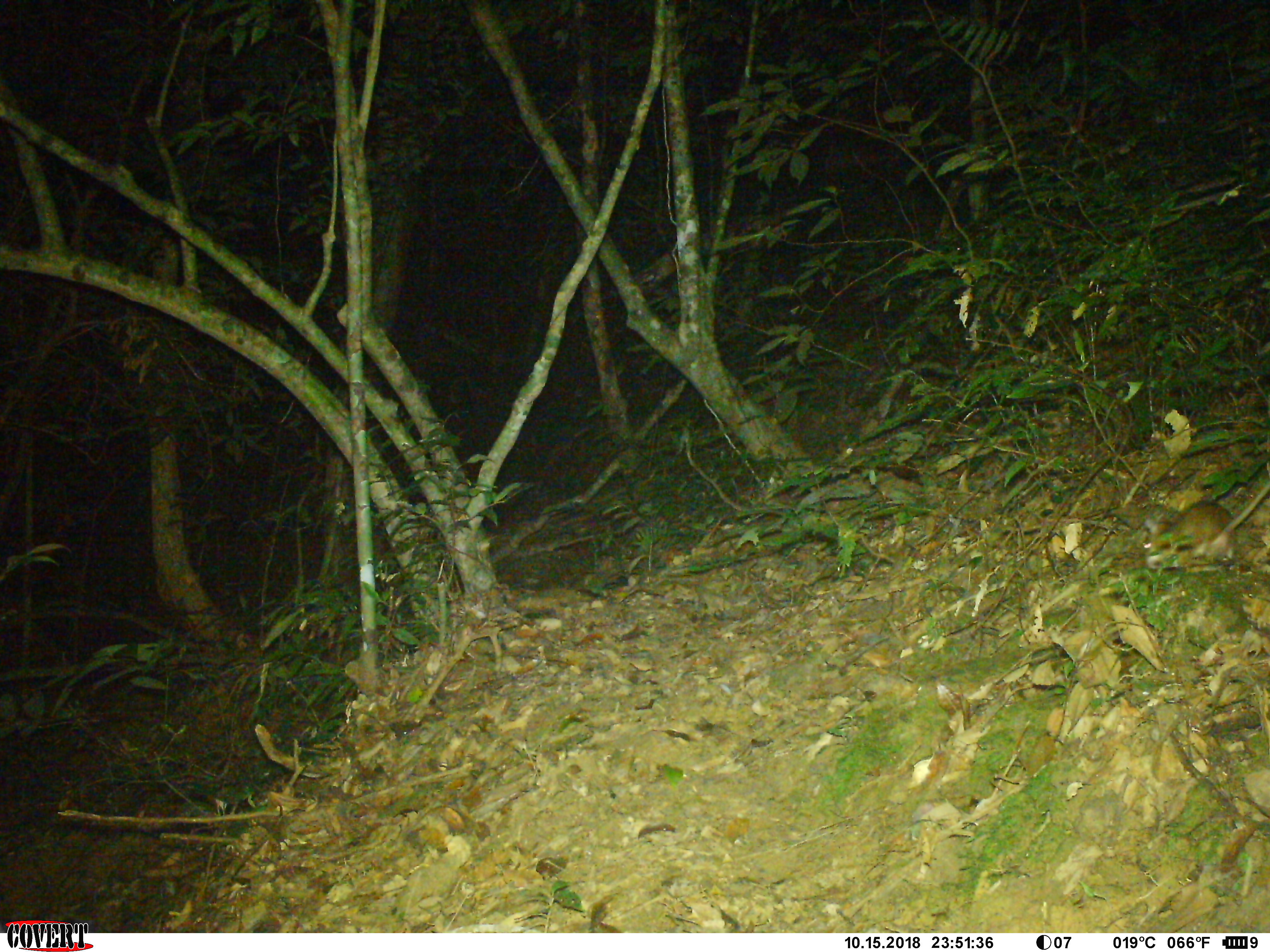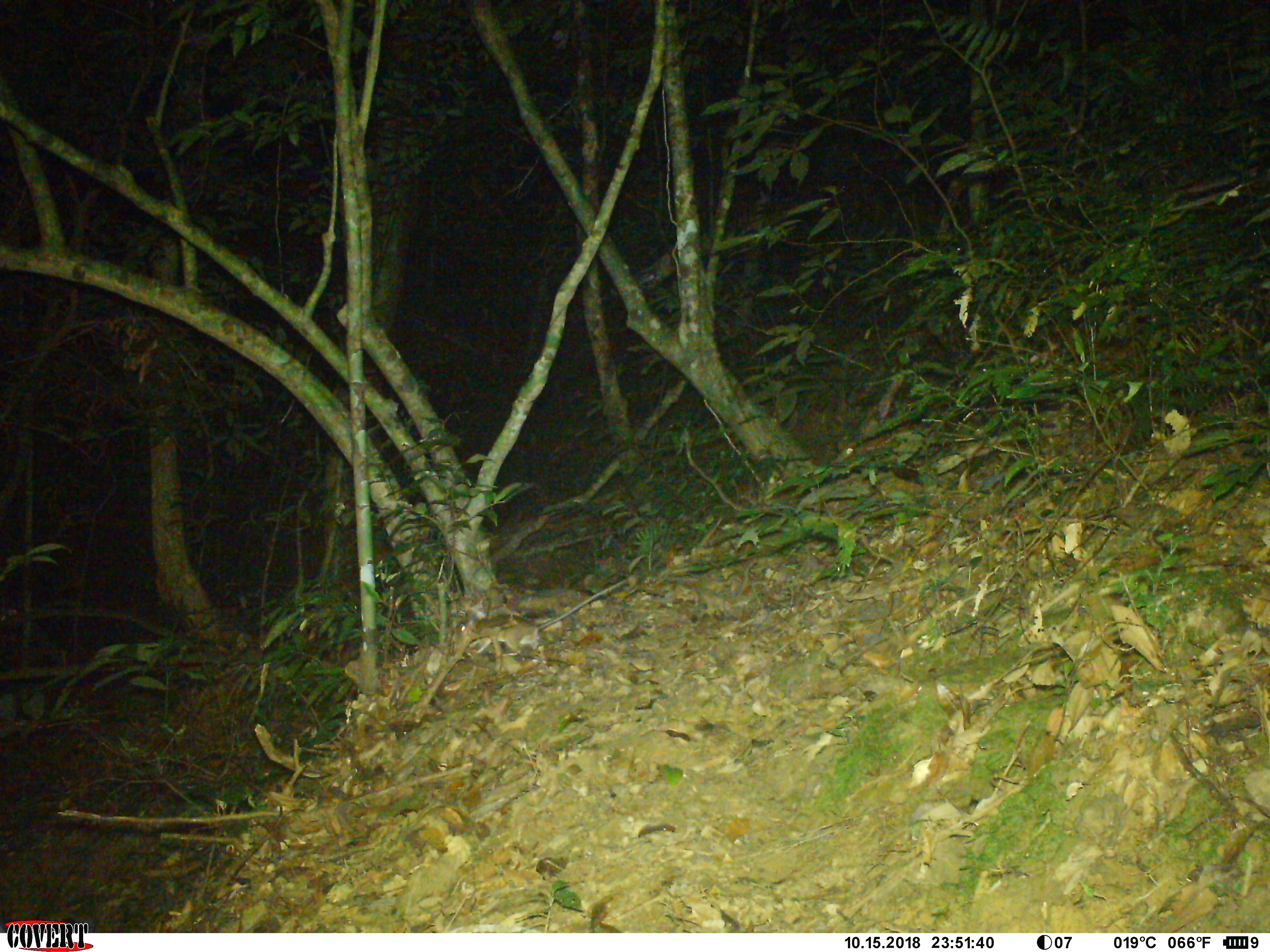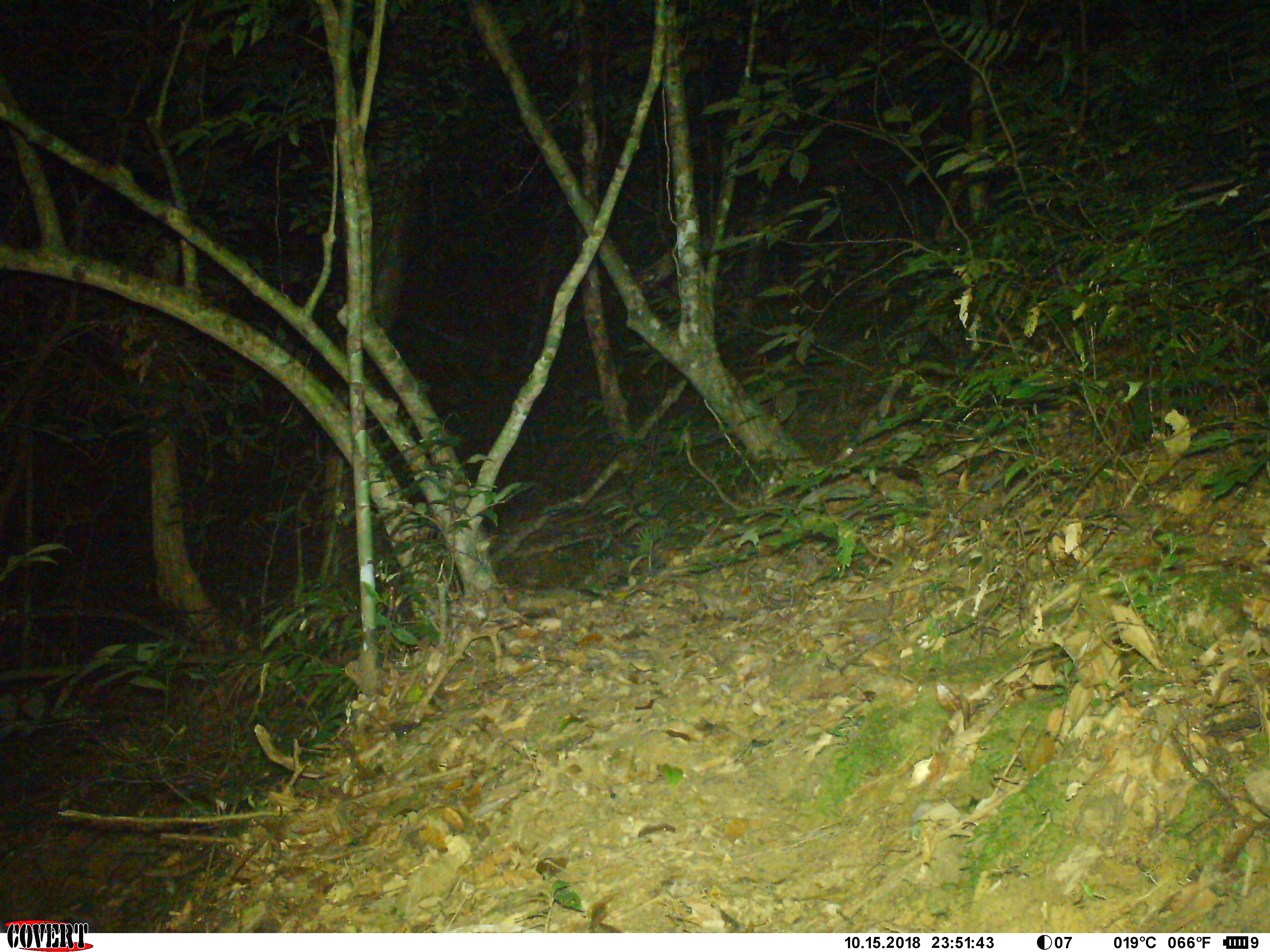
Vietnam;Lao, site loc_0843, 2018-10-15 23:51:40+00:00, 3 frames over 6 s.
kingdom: Animalia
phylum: Chordata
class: Mammalia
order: Rodentia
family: Muridae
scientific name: Muridae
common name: old-world mice and rats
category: unidentified murid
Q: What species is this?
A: Unidentified murid (old-world mice and rats) (Muridae).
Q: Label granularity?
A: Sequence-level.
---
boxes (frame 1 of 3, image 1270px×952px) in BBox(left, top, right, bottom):
unidentified murid: BBox(1145, 461, 1269, 568)